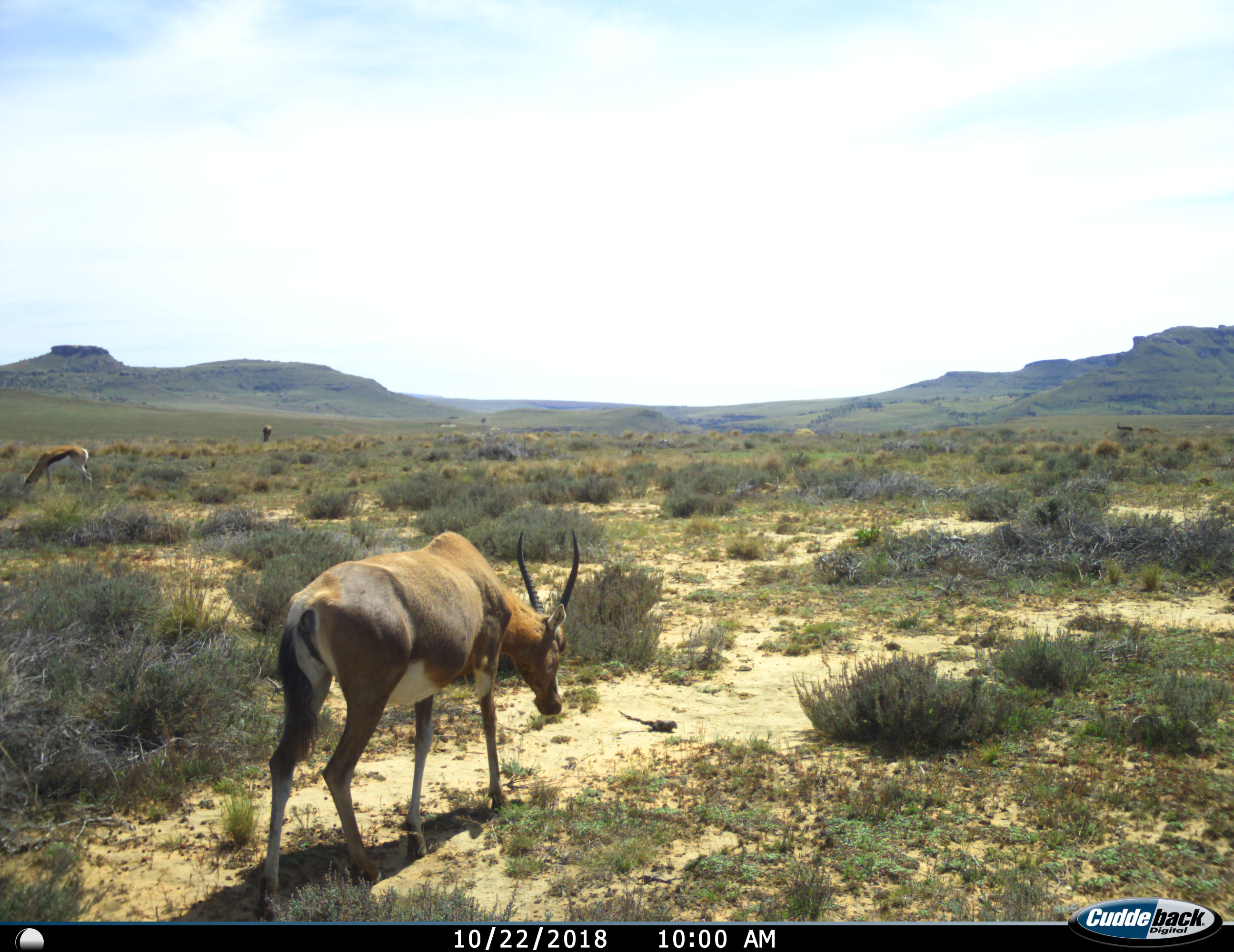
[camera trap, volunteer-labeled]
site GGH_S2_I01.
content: unidentified animal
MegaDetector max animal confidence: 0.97